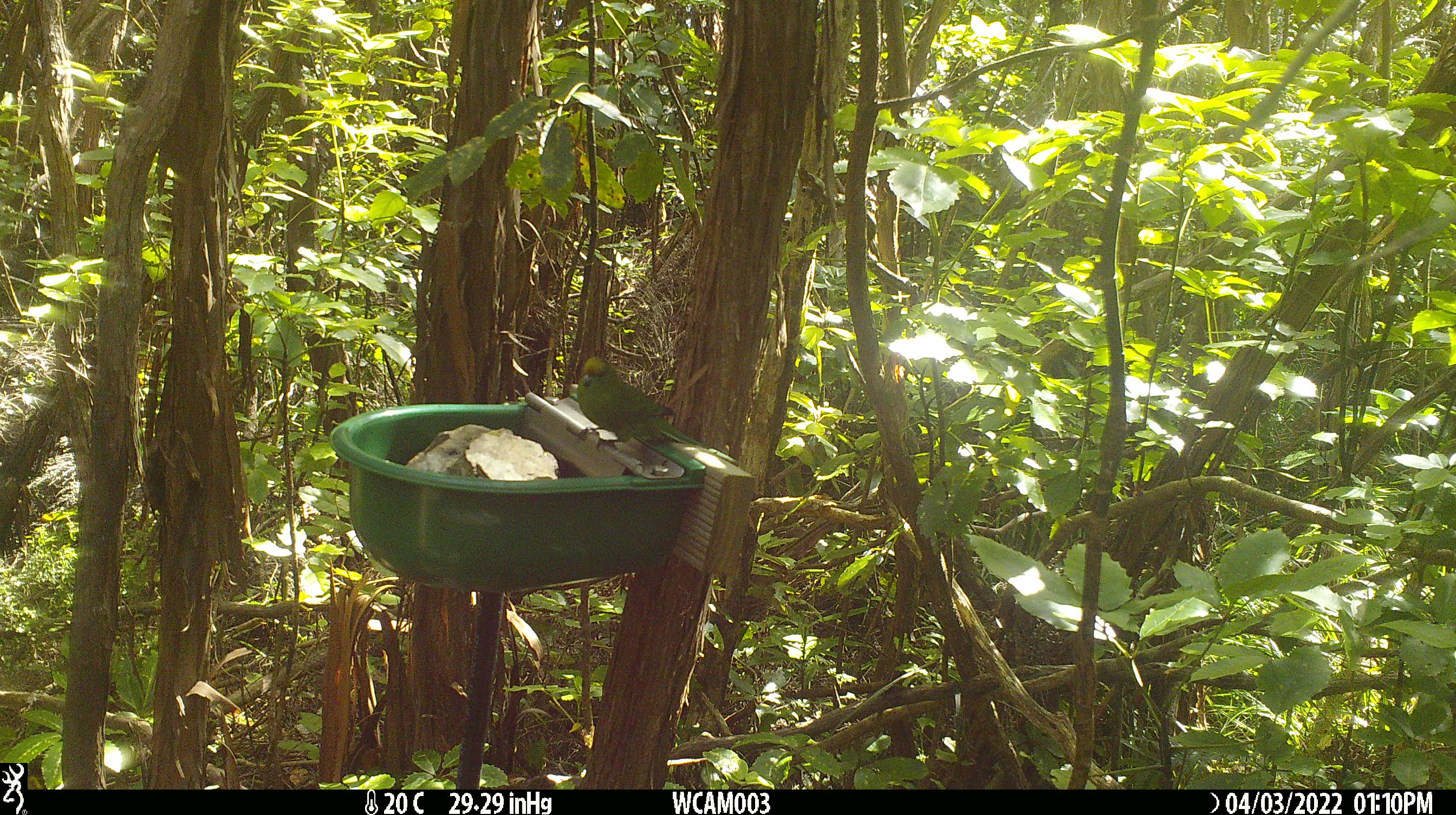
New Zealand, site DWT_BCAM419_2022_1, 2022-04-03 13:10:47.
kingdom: Animalia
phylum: Chordata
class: Aves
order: Psittaciformes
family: Psittaculidae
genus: Cyanoramphus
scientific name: Cyanoramphus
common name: parakeet